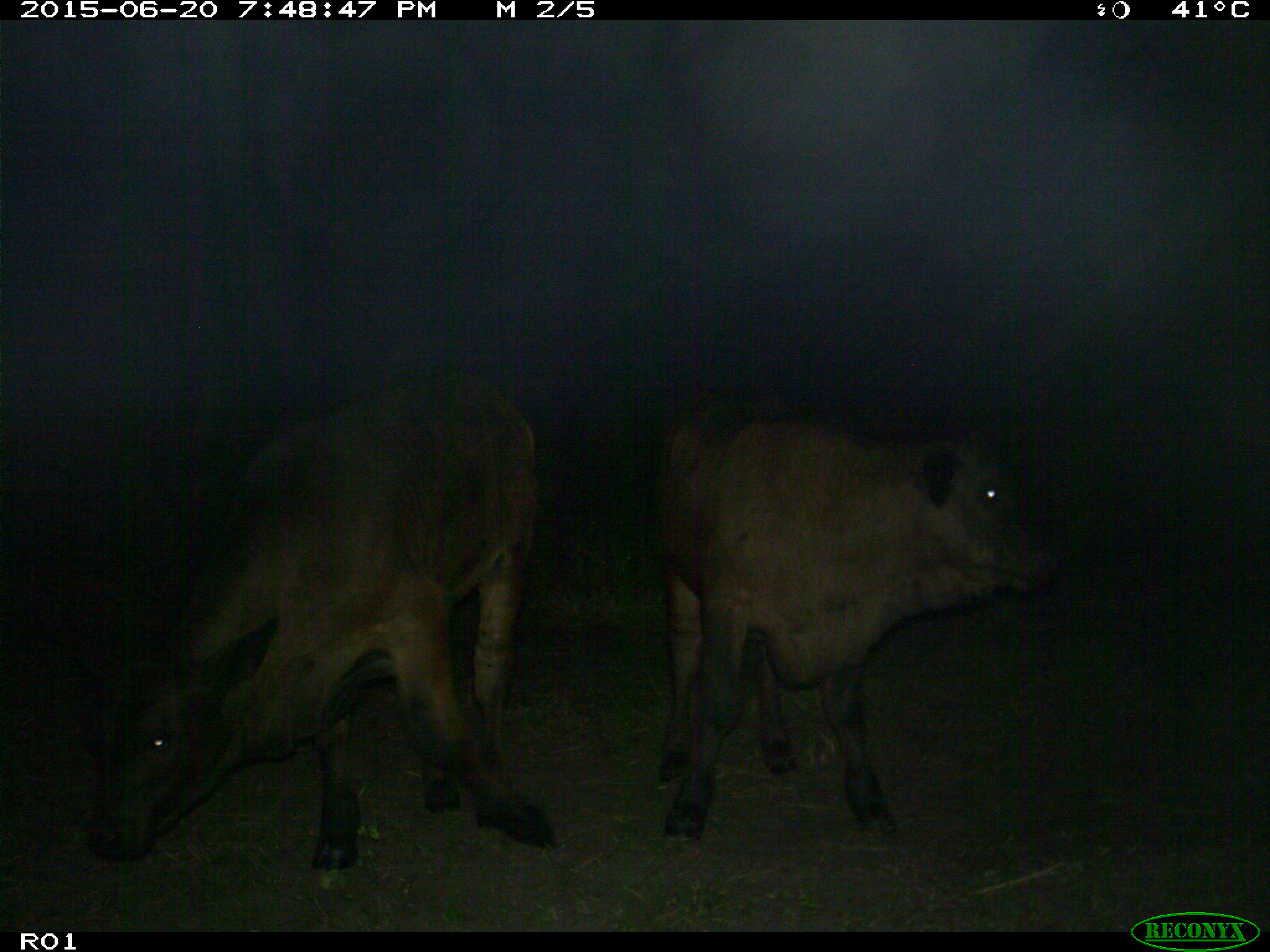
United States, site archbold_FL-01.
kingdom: Animalia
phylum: Chordata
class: Mammalia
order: Artiodactyla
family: Bovidae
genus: Bos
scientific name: Bos taurus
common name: domestic cow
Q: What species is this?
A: Bos taurus (domestic cow).